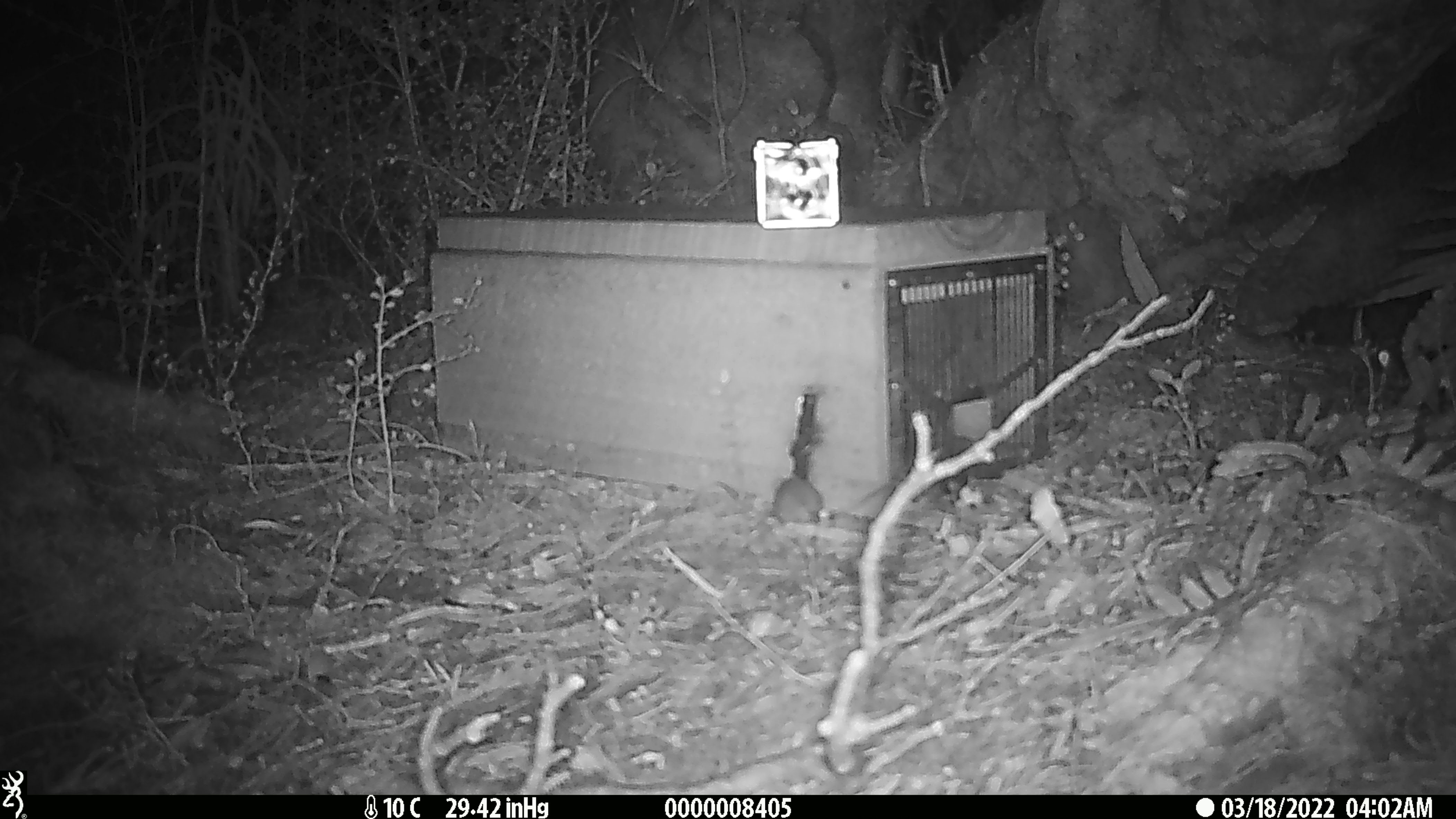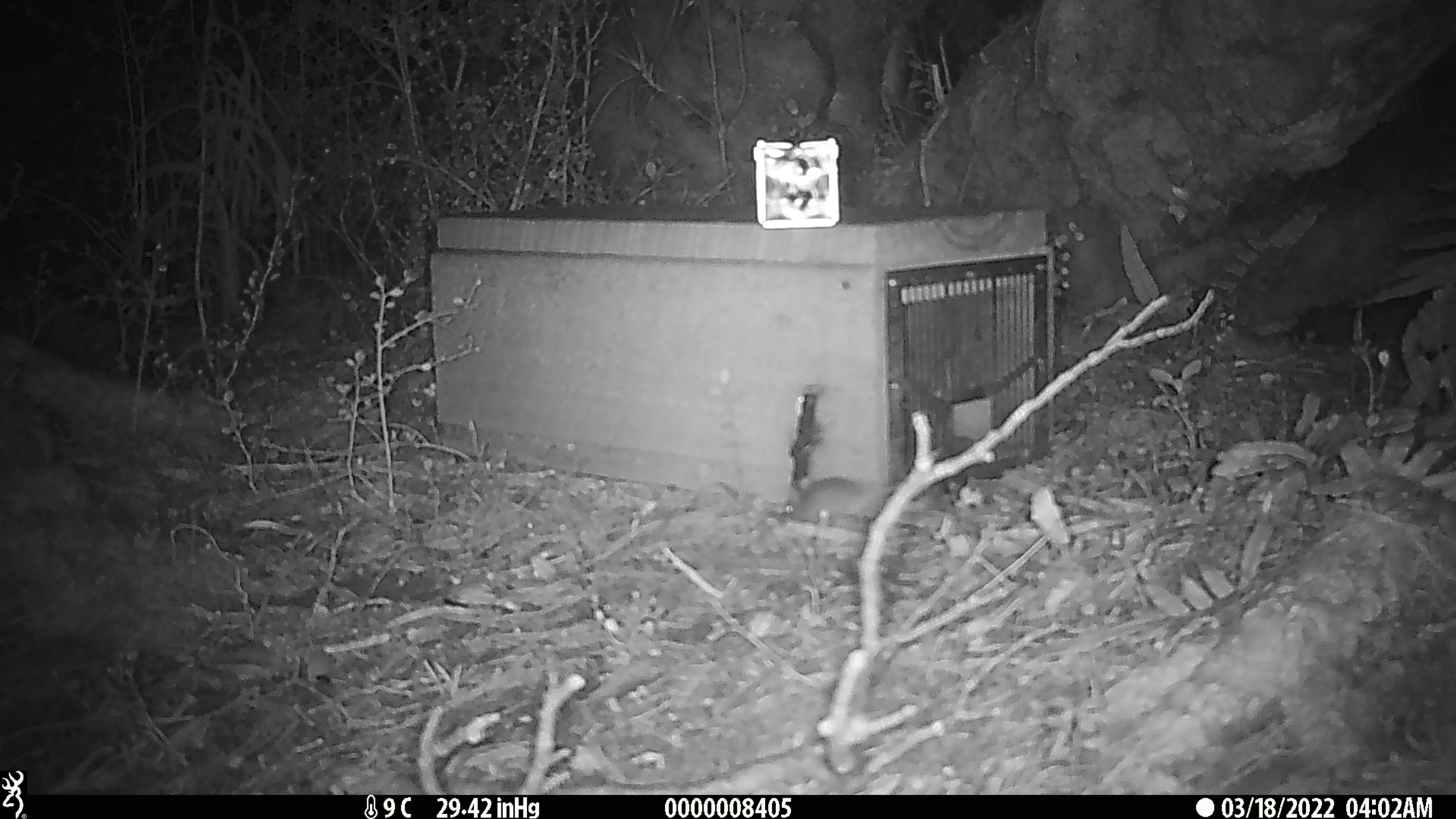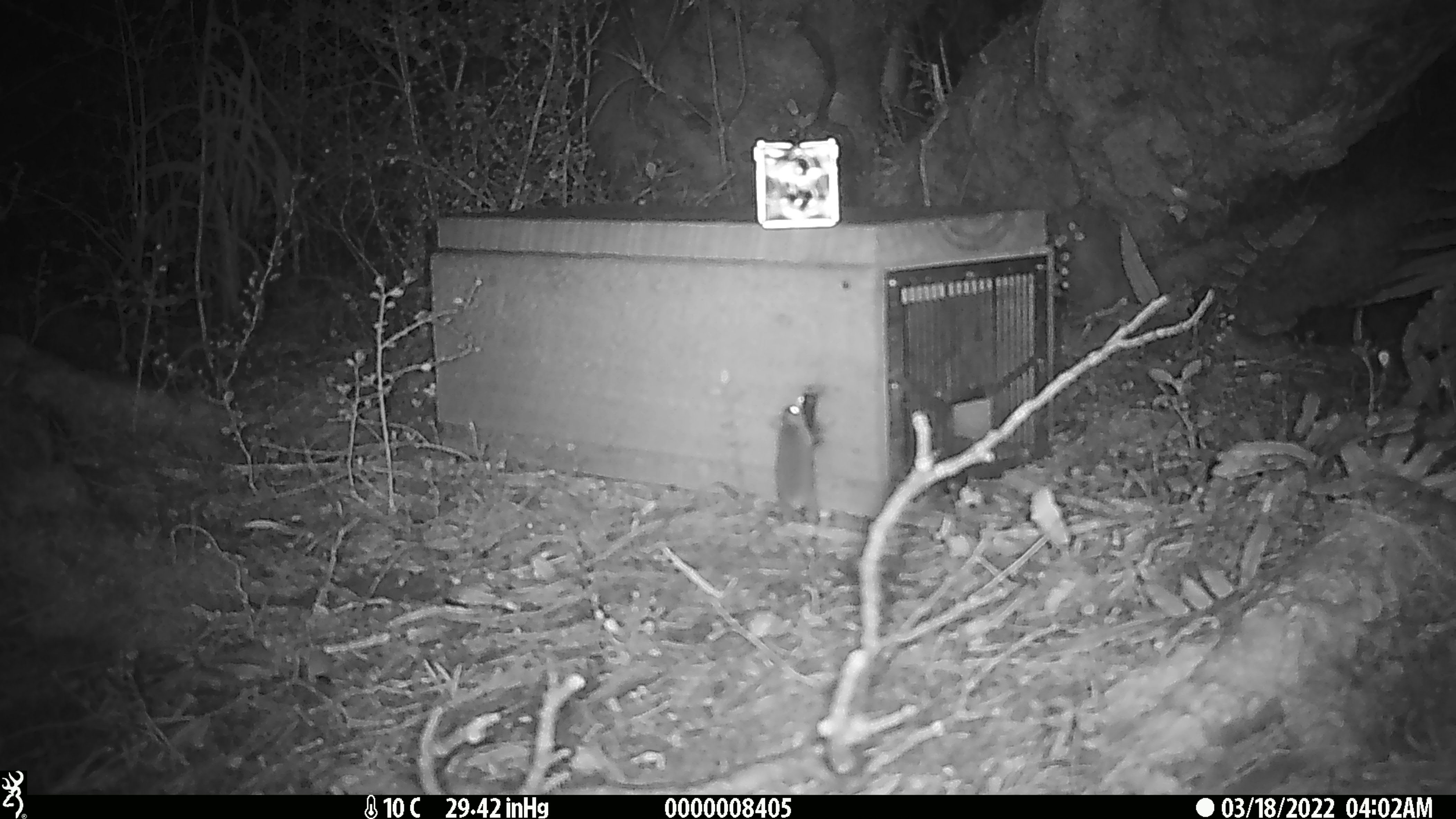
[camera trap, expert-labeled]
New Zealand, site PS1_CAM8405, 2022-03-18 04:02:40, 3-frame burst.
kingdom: Animalia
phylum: Chordata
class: Mammalia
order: Rodentia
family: Muridae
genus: Mus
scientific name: Mus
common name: mouse